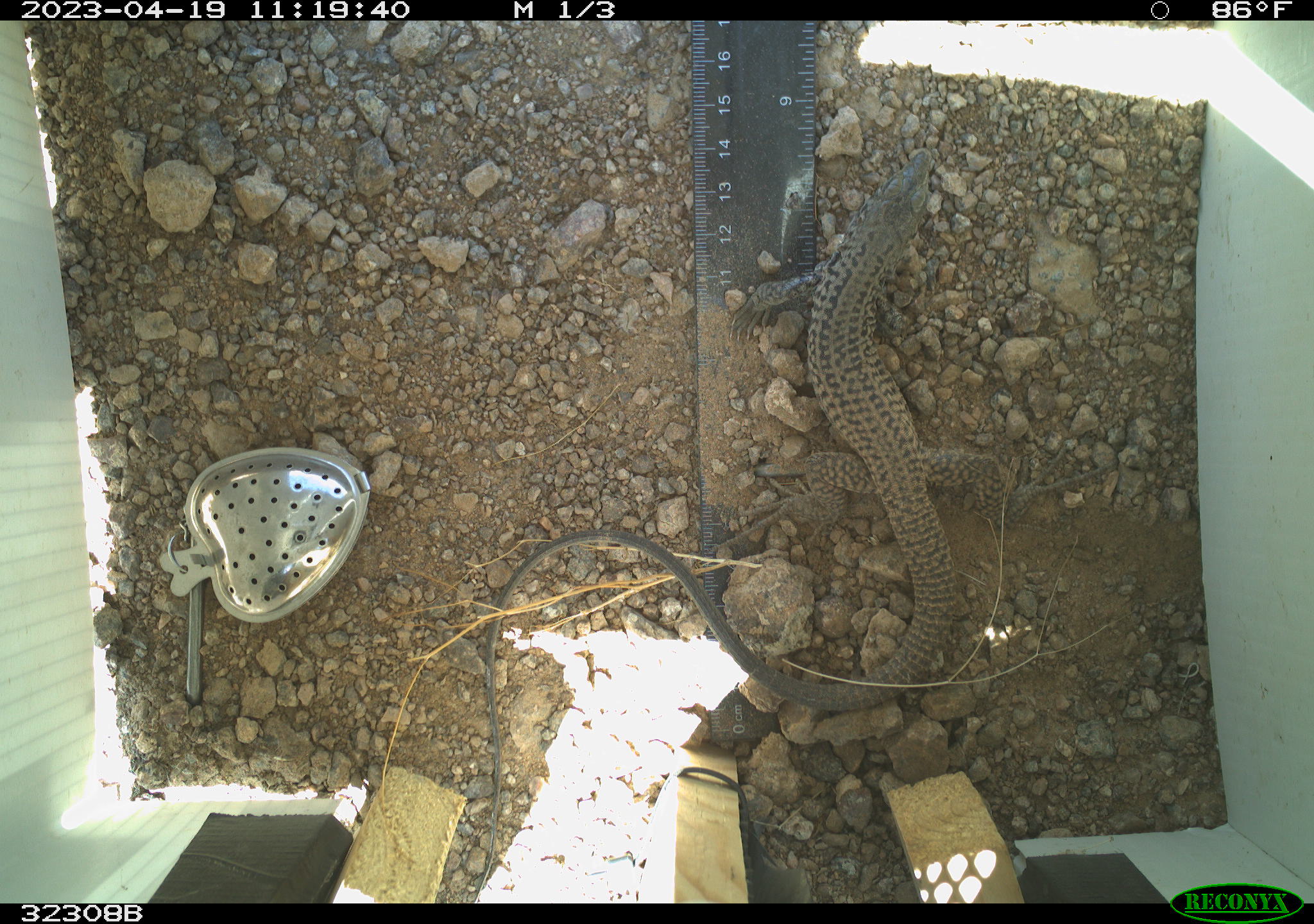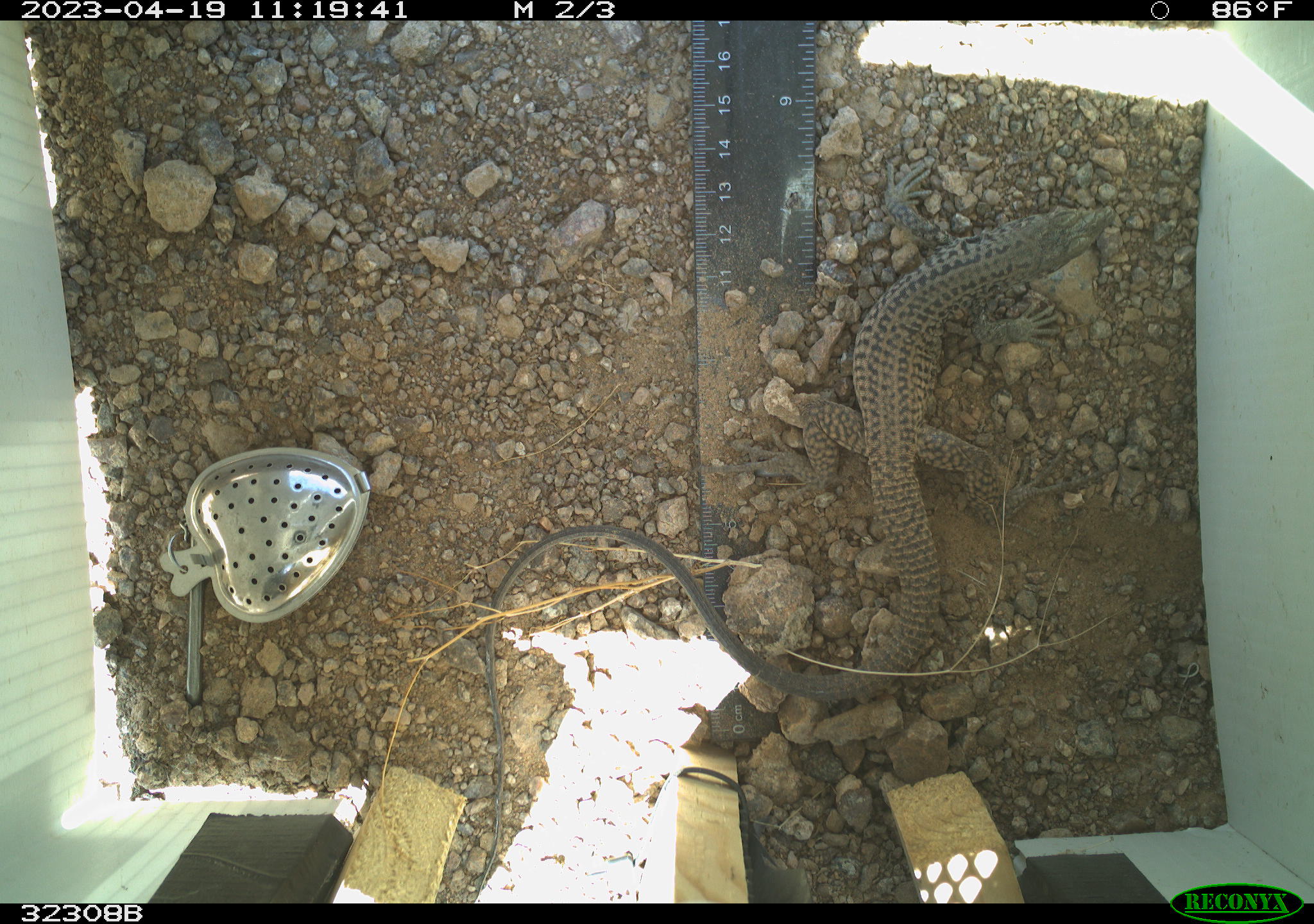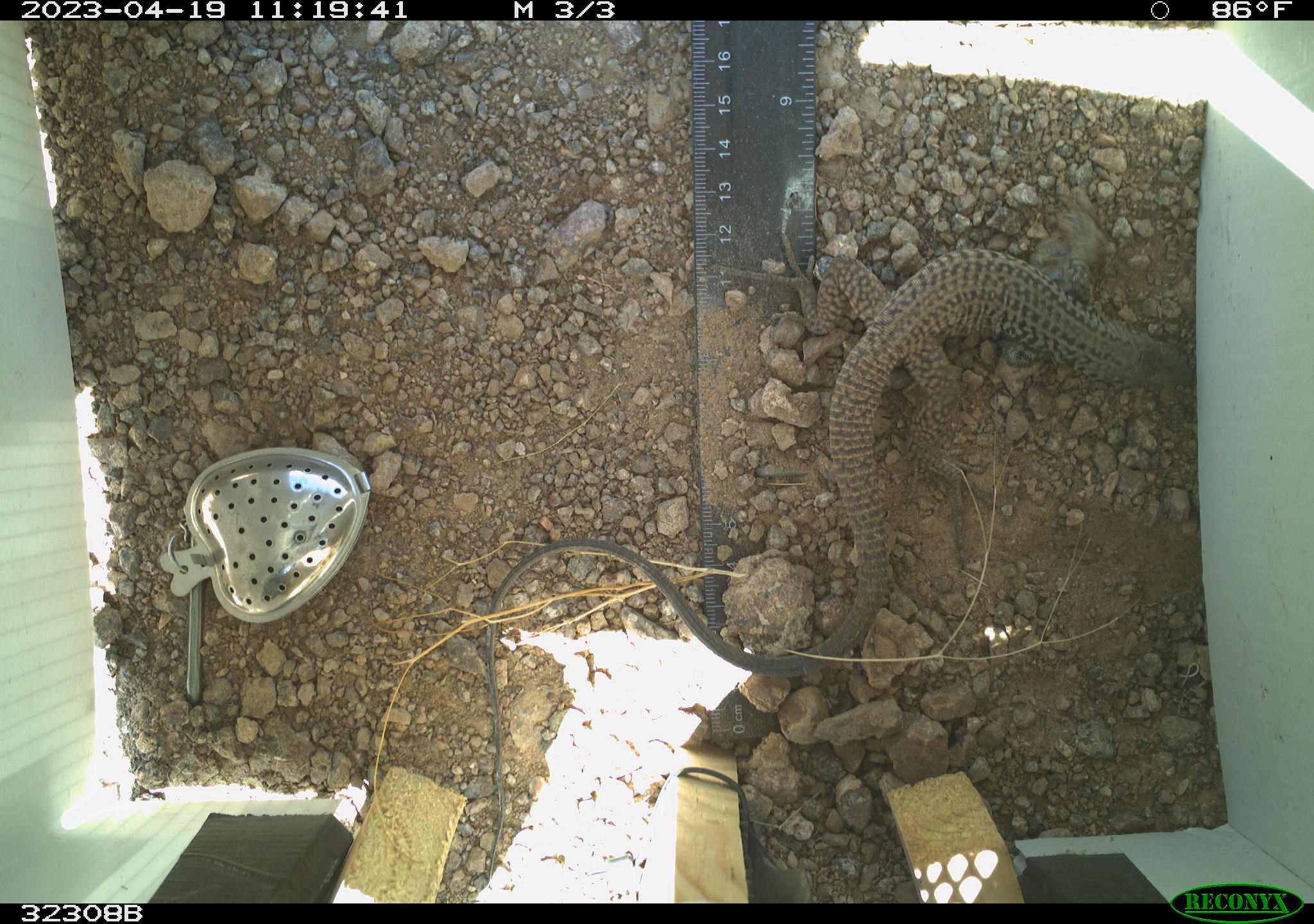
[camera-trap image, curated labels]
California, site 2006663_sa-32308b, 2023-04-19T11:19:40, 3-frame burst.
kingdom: Animalia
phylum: Chordata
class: Reptilia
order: Squamata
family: Teiidae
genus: Aspidoscelis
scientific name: Aspidoscelis tigris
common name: western whiptail